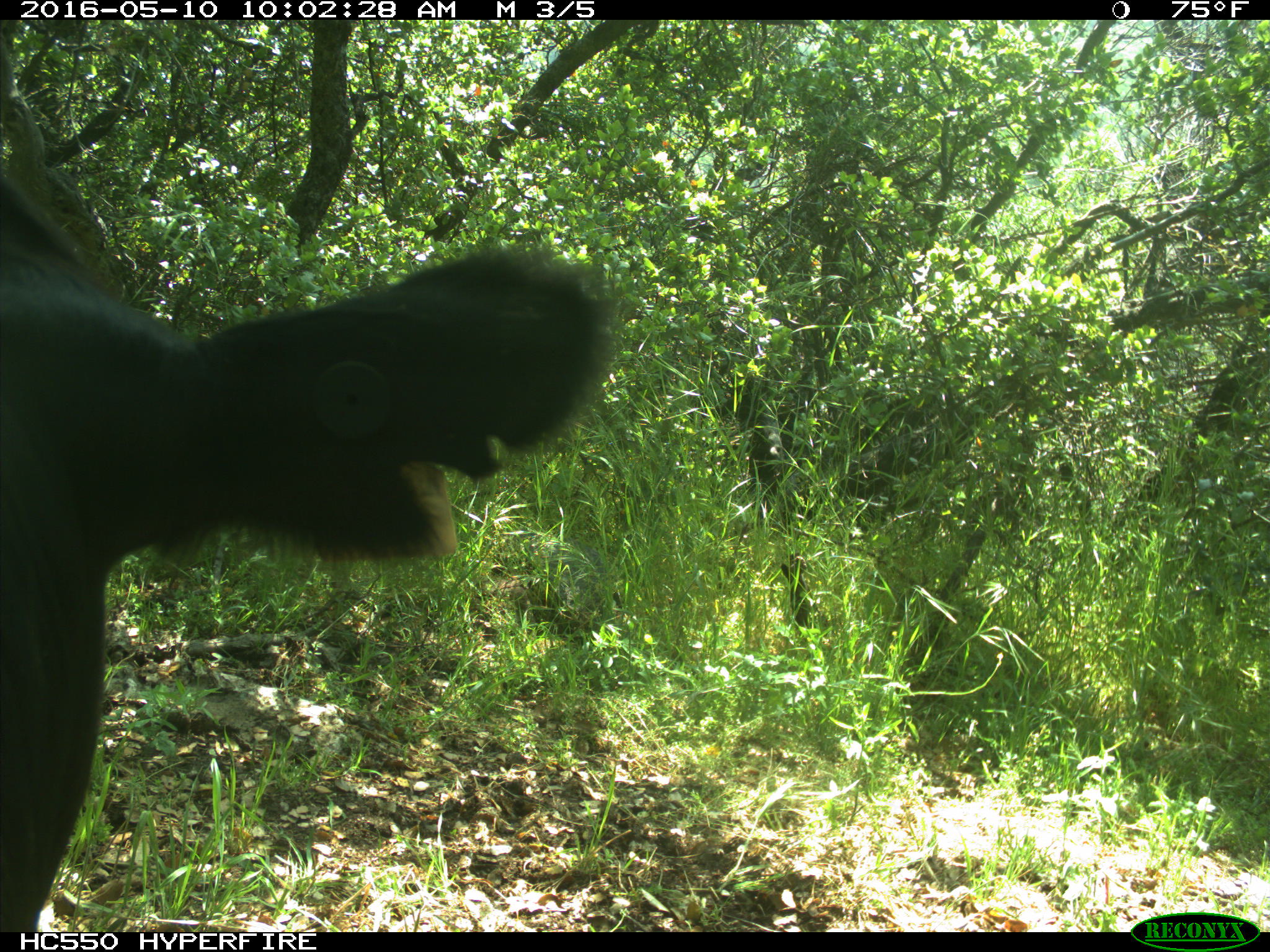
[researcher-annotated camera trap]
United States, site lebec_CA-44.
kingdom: Animalia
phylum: Chordata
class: Mammalia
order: Artiodactyla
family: Bovidae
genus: Bos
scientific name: Bos taurus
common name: domestic cow